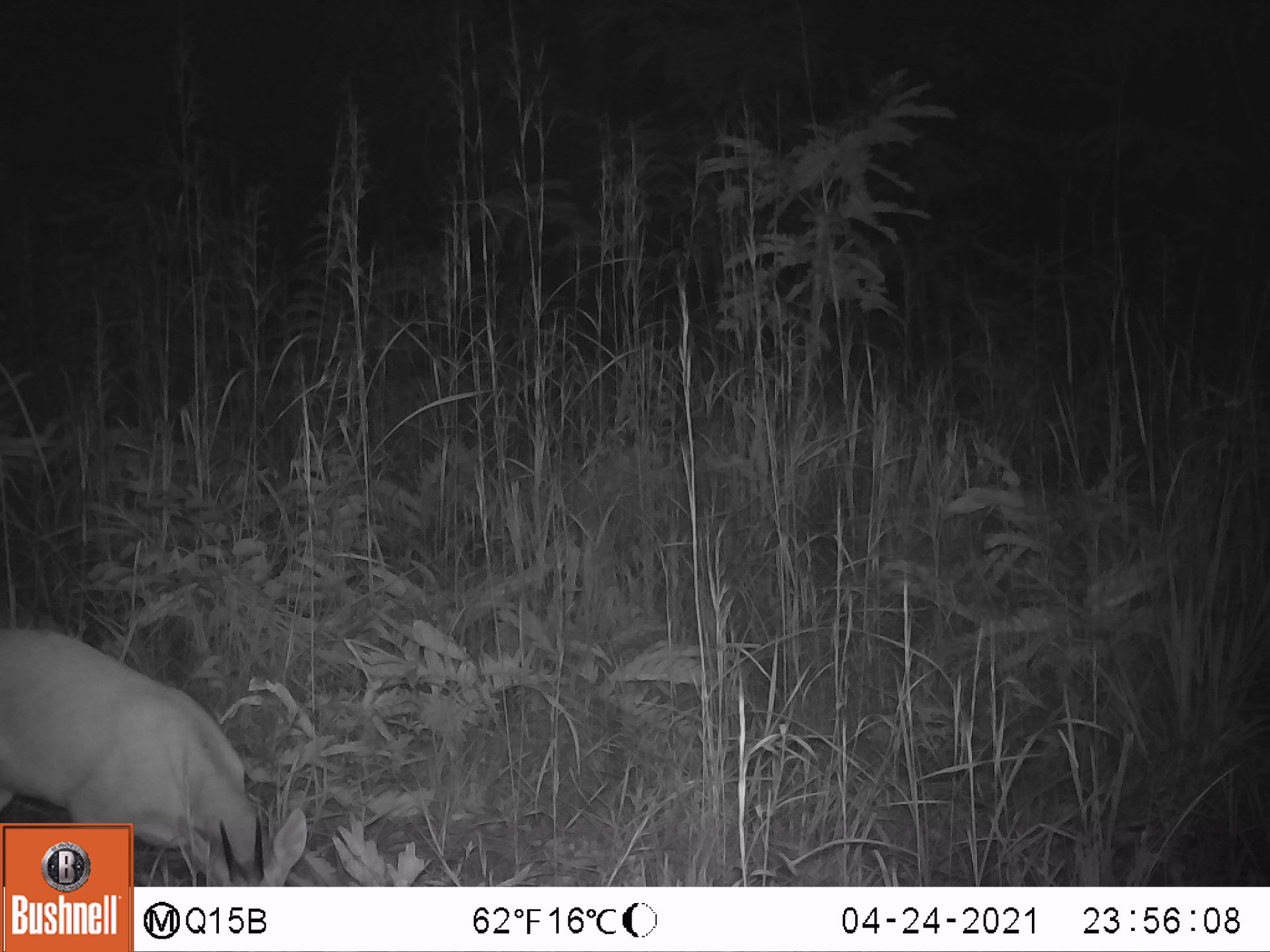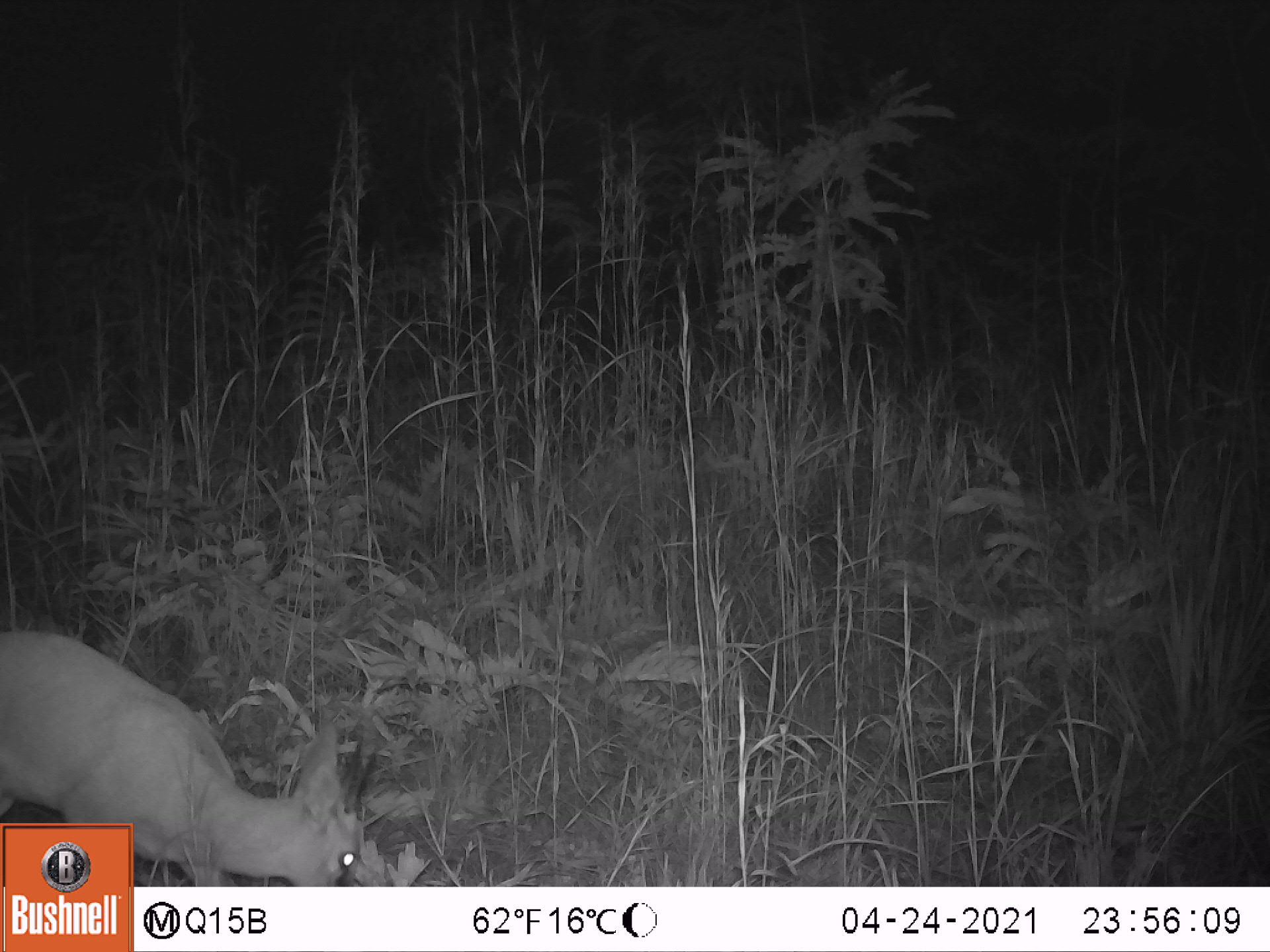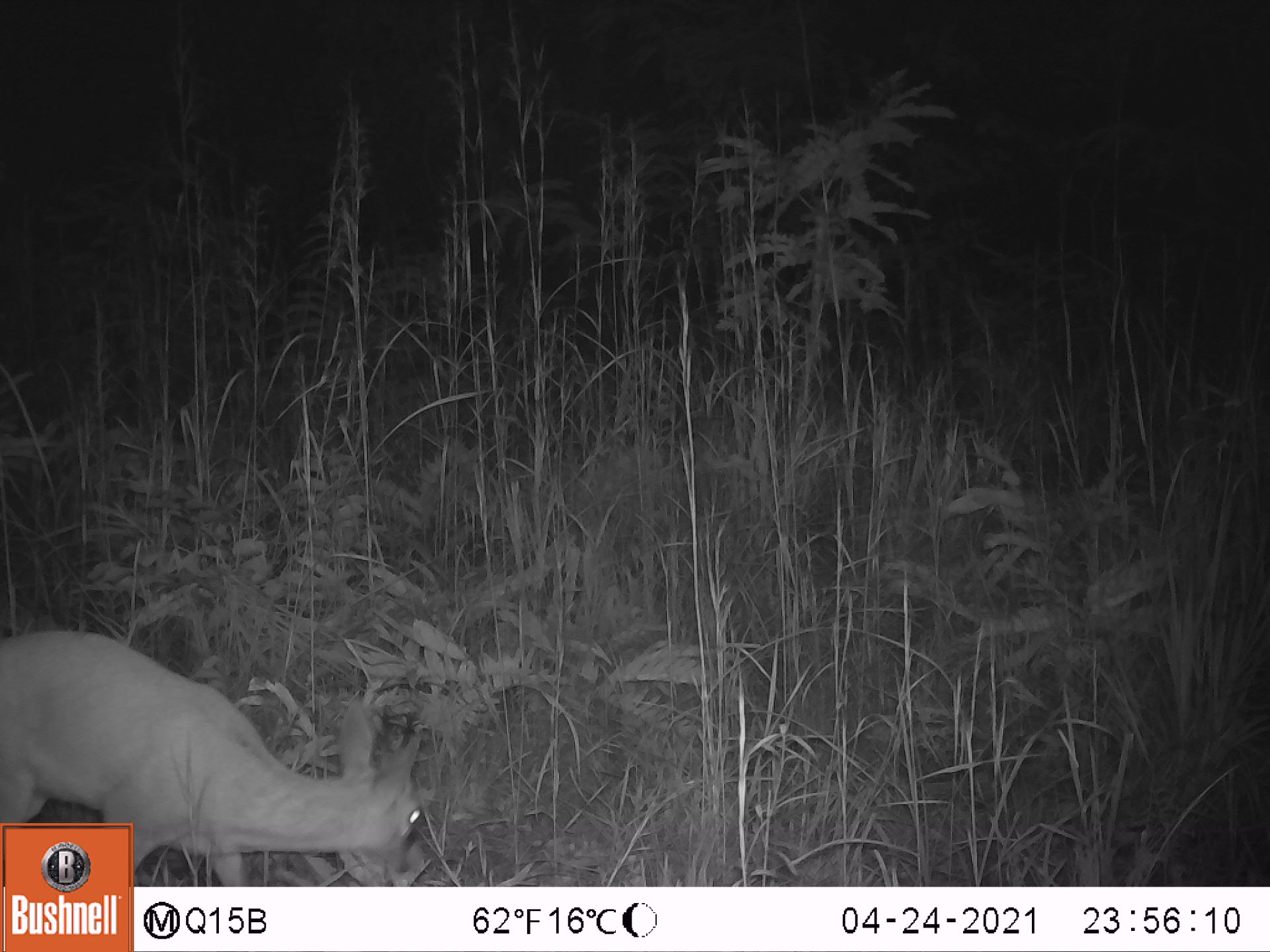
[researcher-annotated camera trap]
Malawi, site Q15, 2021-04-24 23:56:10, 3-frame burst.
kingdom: Animalia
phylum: Chordata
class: Mammalia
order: Artiodactyla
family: Bovidae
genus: Sylvicapra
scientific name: Sylvicapra grimmia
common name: common duiker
Common duiker (Sylvicapra grimmia), count 1.